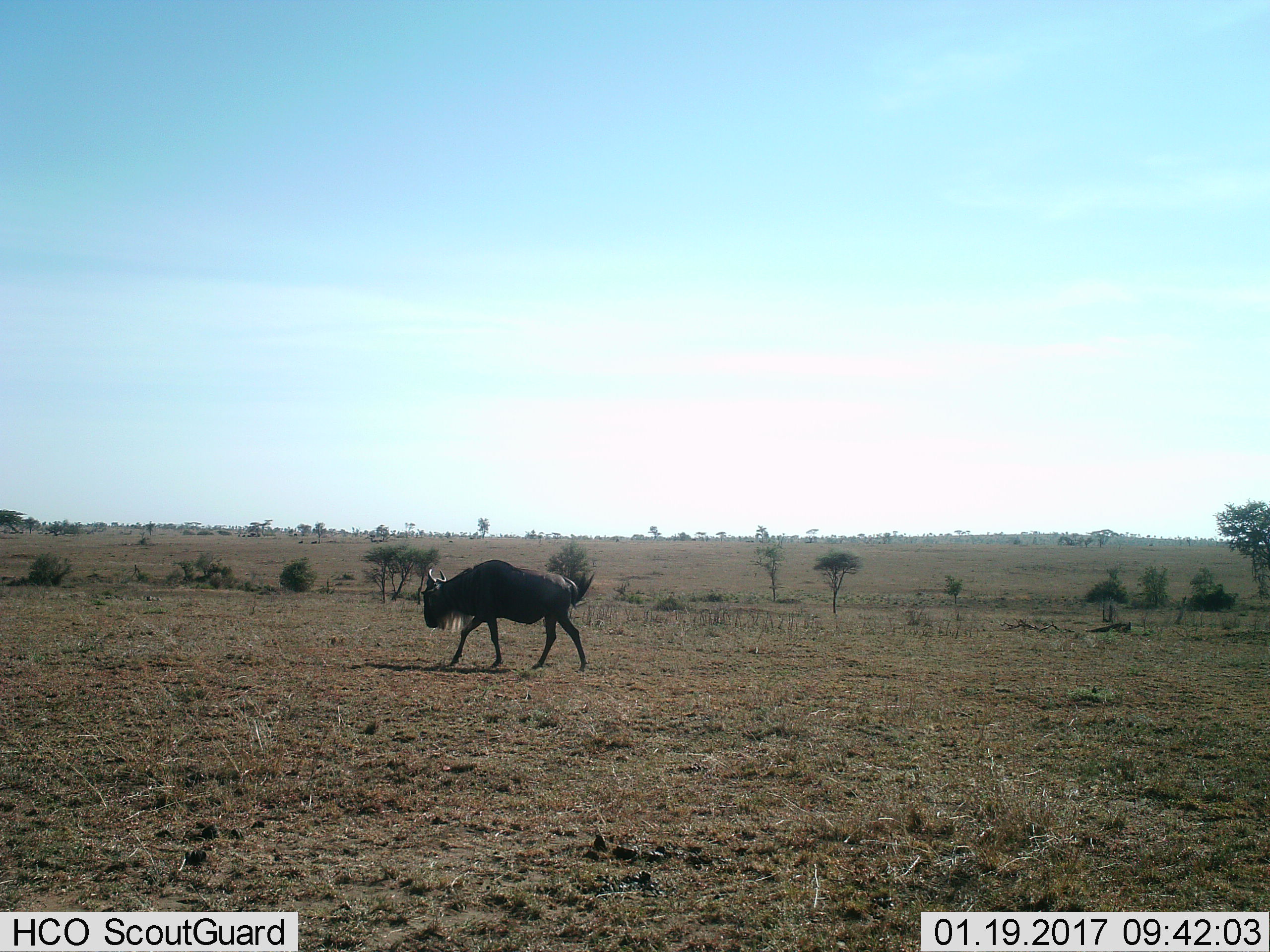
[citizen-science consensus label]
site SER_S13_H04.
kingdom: Animalia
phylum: Chordata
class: Mammalia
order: Artiodactyla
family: Bovidae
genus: Connochaetes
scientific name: Connochaetes taurinus taurinus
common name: blue wildebeest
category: wildebeestblue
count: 1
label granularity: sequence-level